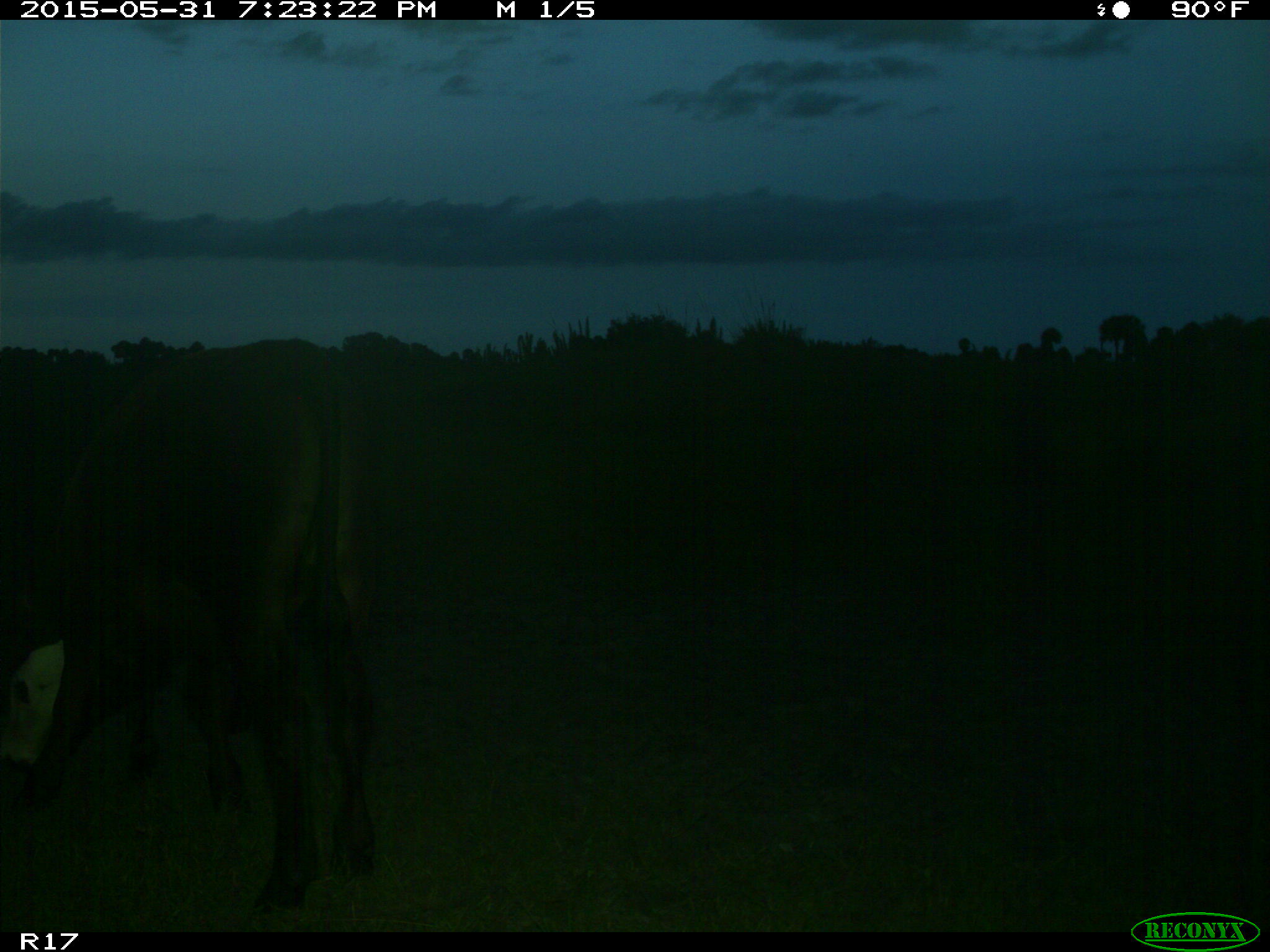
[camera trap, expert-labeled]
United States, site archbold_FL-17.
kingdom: Animalia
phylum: Chordata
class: Mammalia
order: Artiodactyla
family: Bovidae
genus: Bos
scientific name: Bos taurus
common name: domestic cow